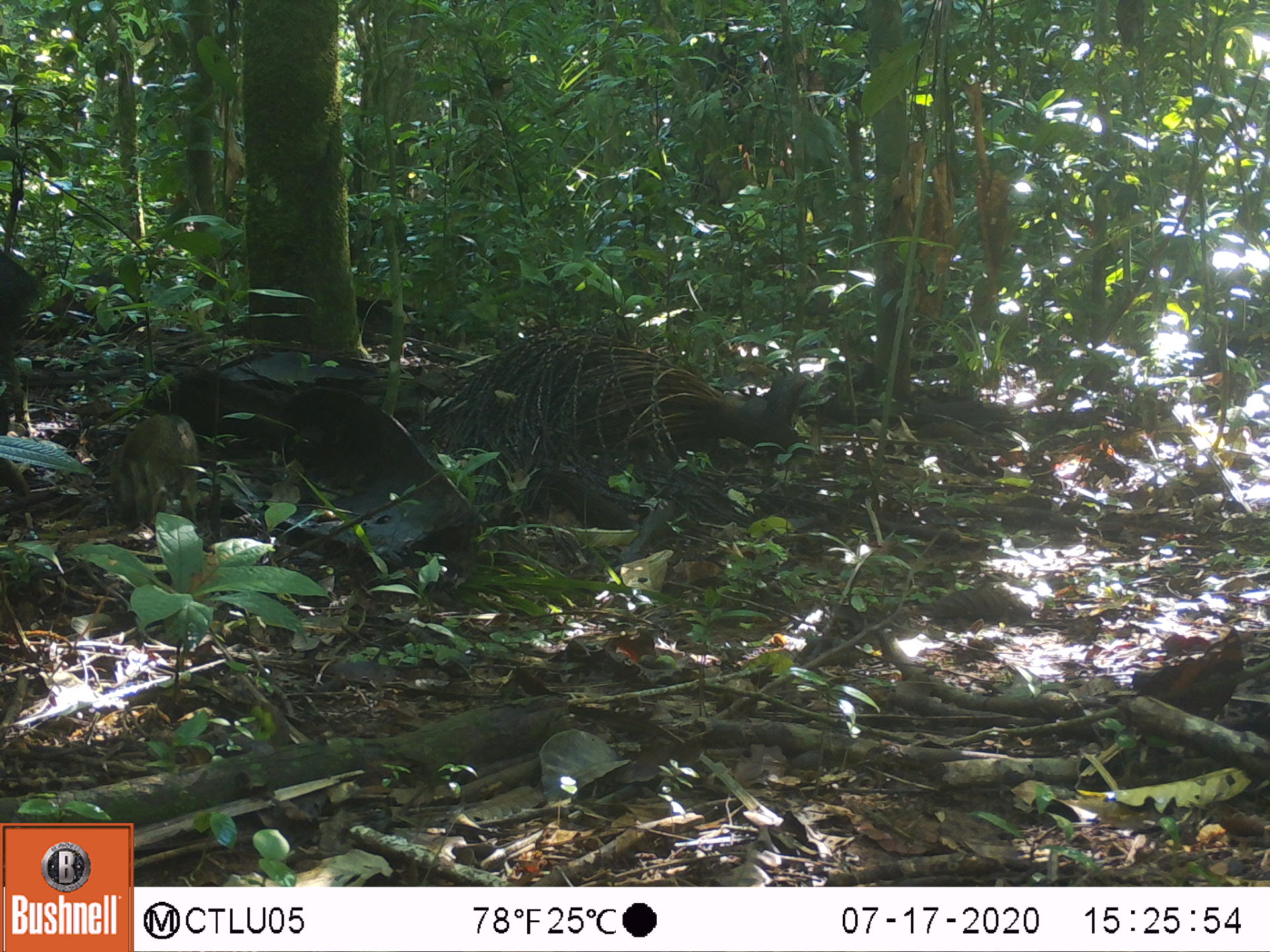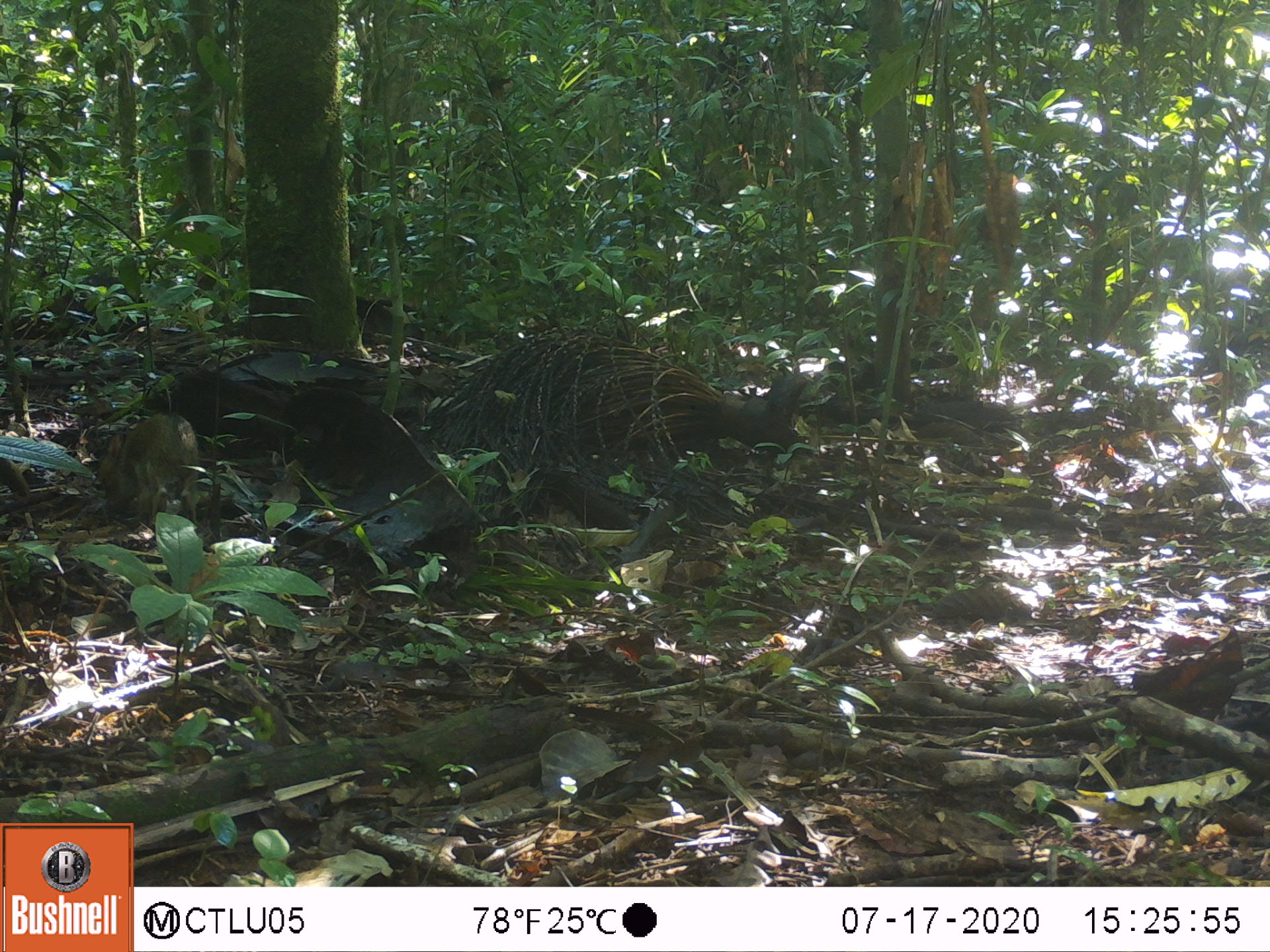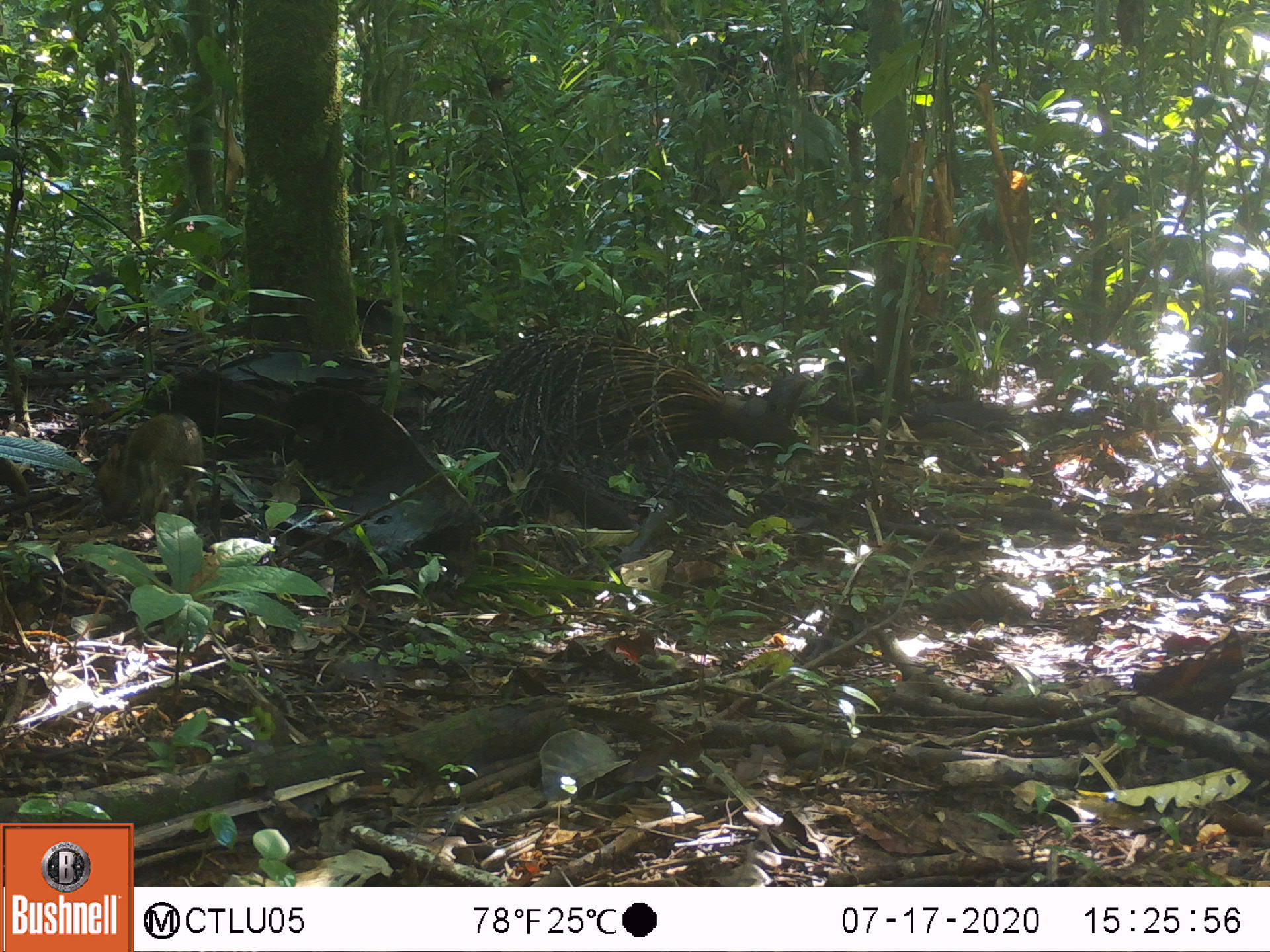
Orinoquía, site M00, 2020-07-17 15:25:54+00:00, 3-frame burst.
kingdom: Animalia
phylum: Chordata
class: Mammalia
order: Artiodactyla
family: Tayassuidae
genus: Pecari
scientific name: Pecari tajacu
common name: collared peccary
Collared peccary (Pecari tajacu).